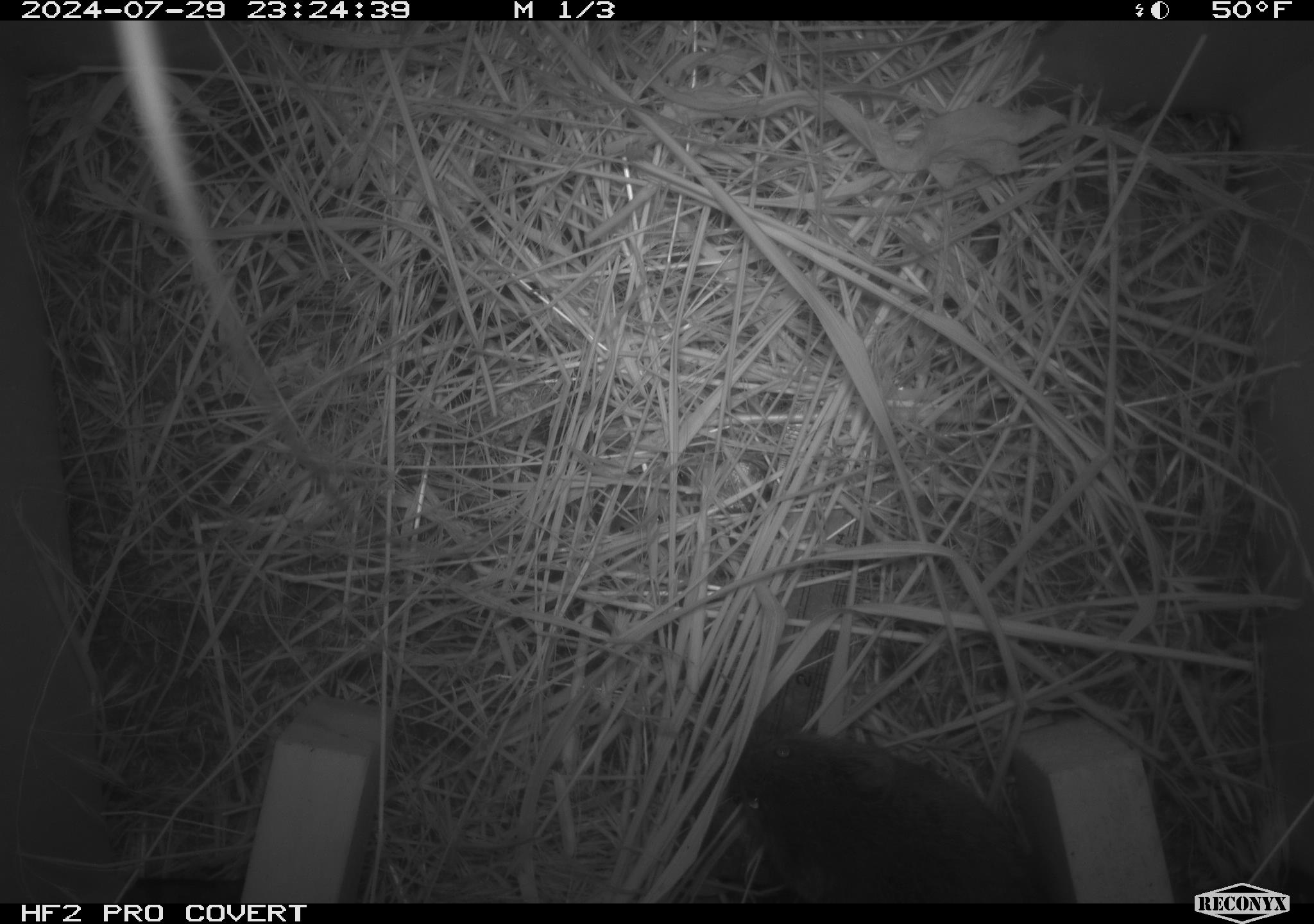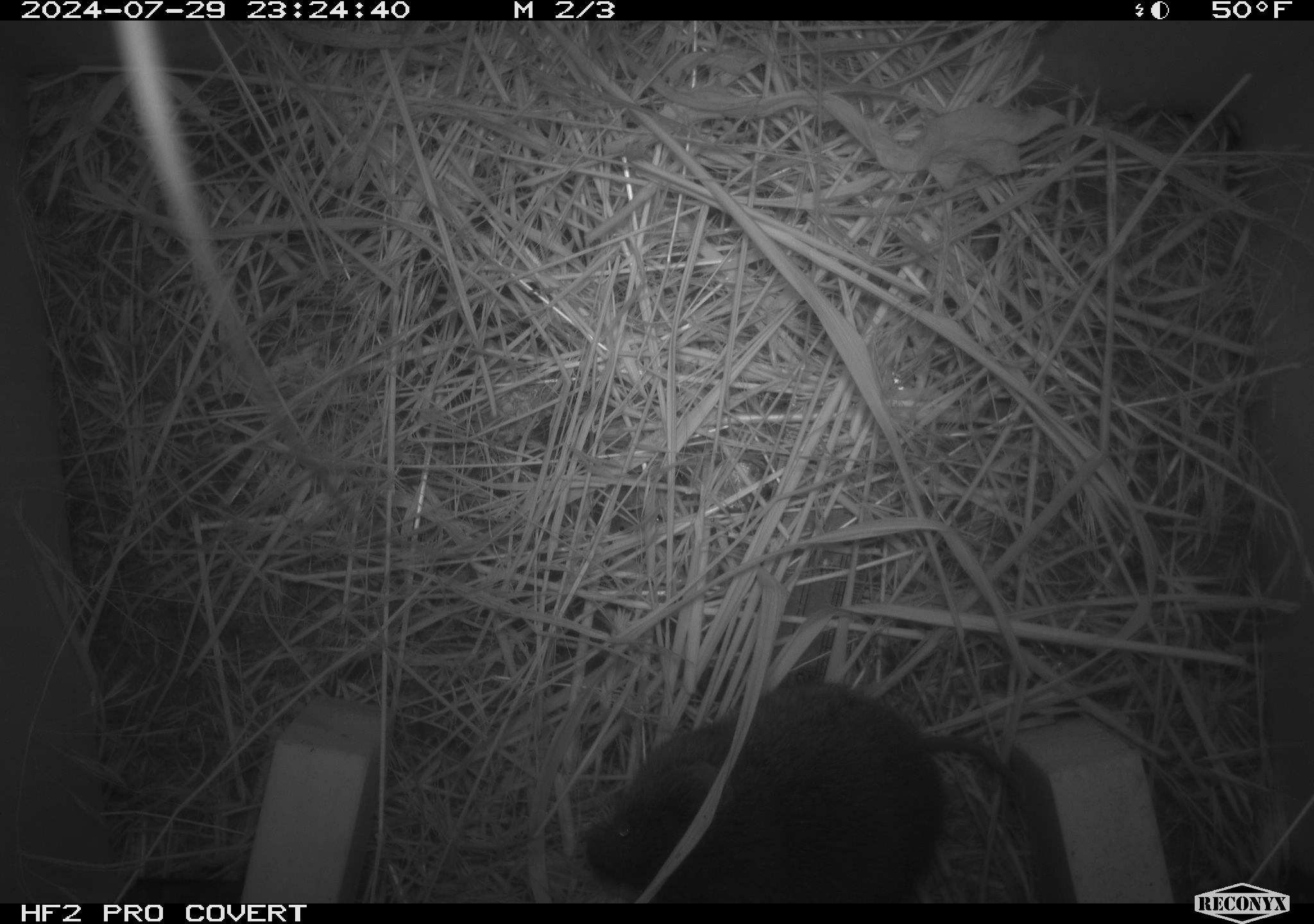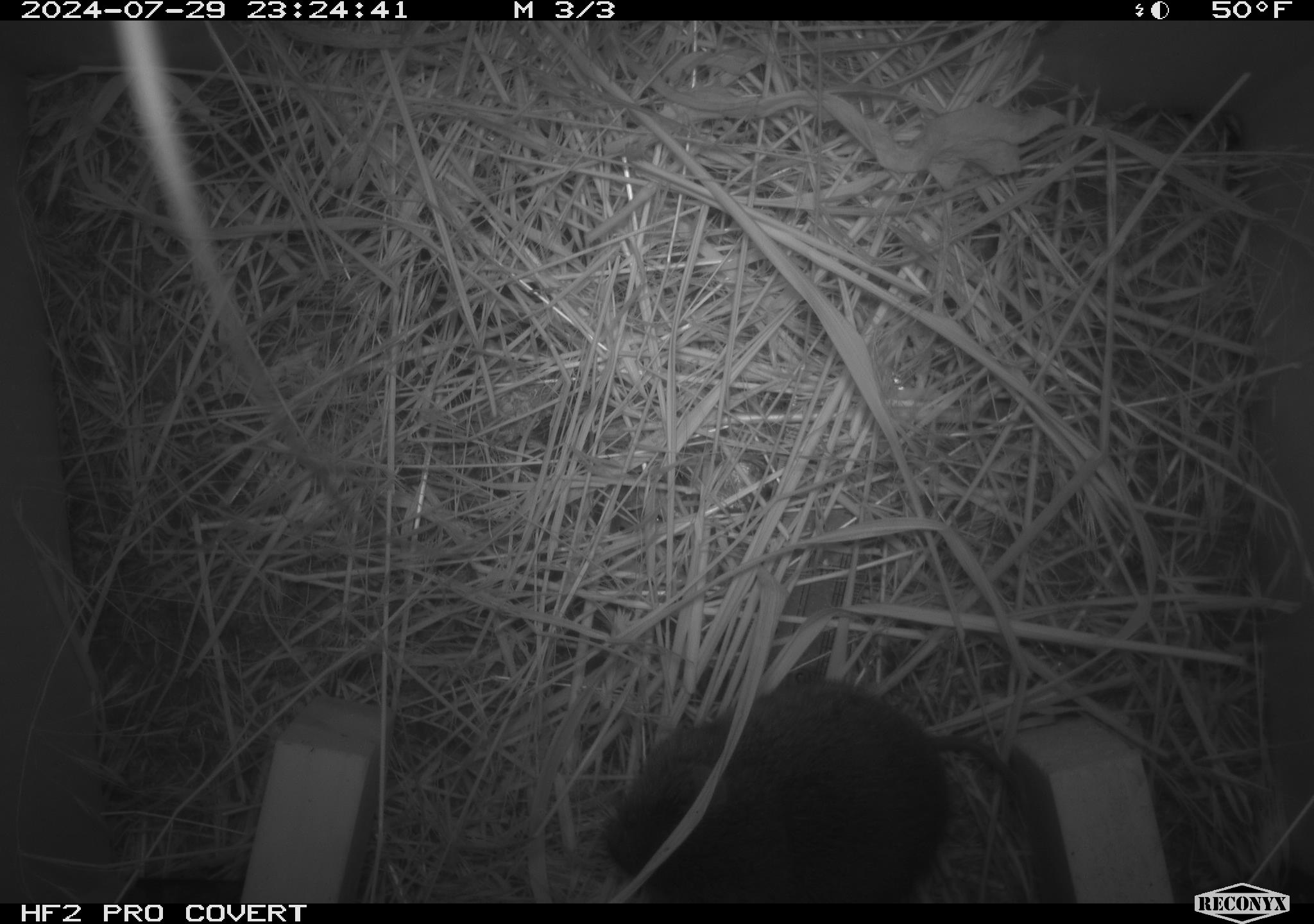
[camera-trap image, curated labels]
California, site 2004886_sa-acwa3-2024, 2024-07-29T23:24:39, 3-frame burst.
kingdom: Animalia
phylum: Chordata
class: Mammalia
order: Rodentia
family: Cricetidae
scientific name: Arvicolinae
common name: voles, lemmings, and muskrats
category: arvicolinae subfamily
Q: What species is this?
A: Arvicolinae subfamily (voles, lemmings, and muskrats) (Arvicolinae).